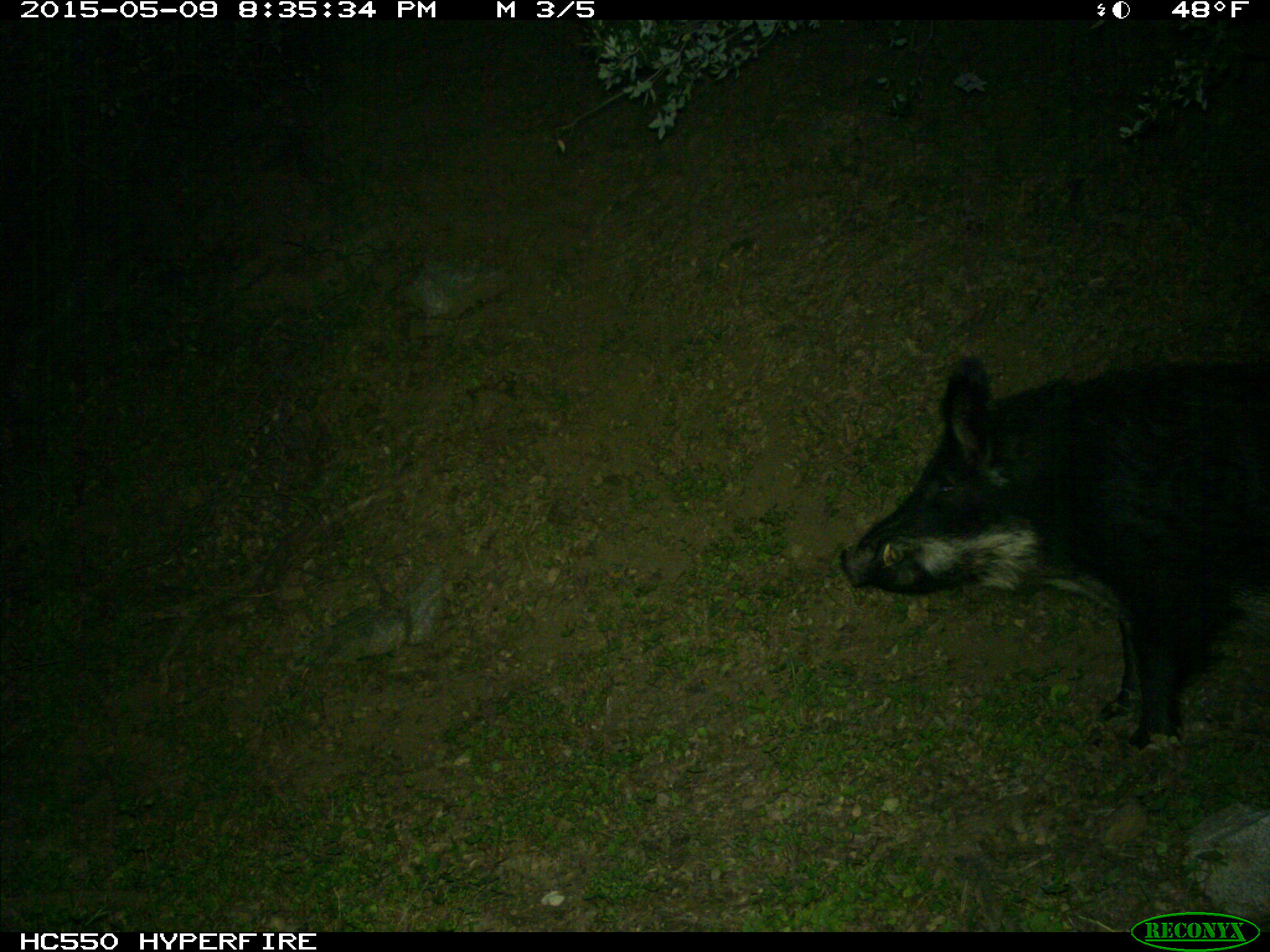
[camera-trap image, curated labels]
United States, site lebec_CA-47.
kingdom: Animalia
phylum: Chordata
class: Mammalia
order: Artiodactyla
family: Suidae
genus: Sus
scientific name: Sus scrofa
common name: wild boar